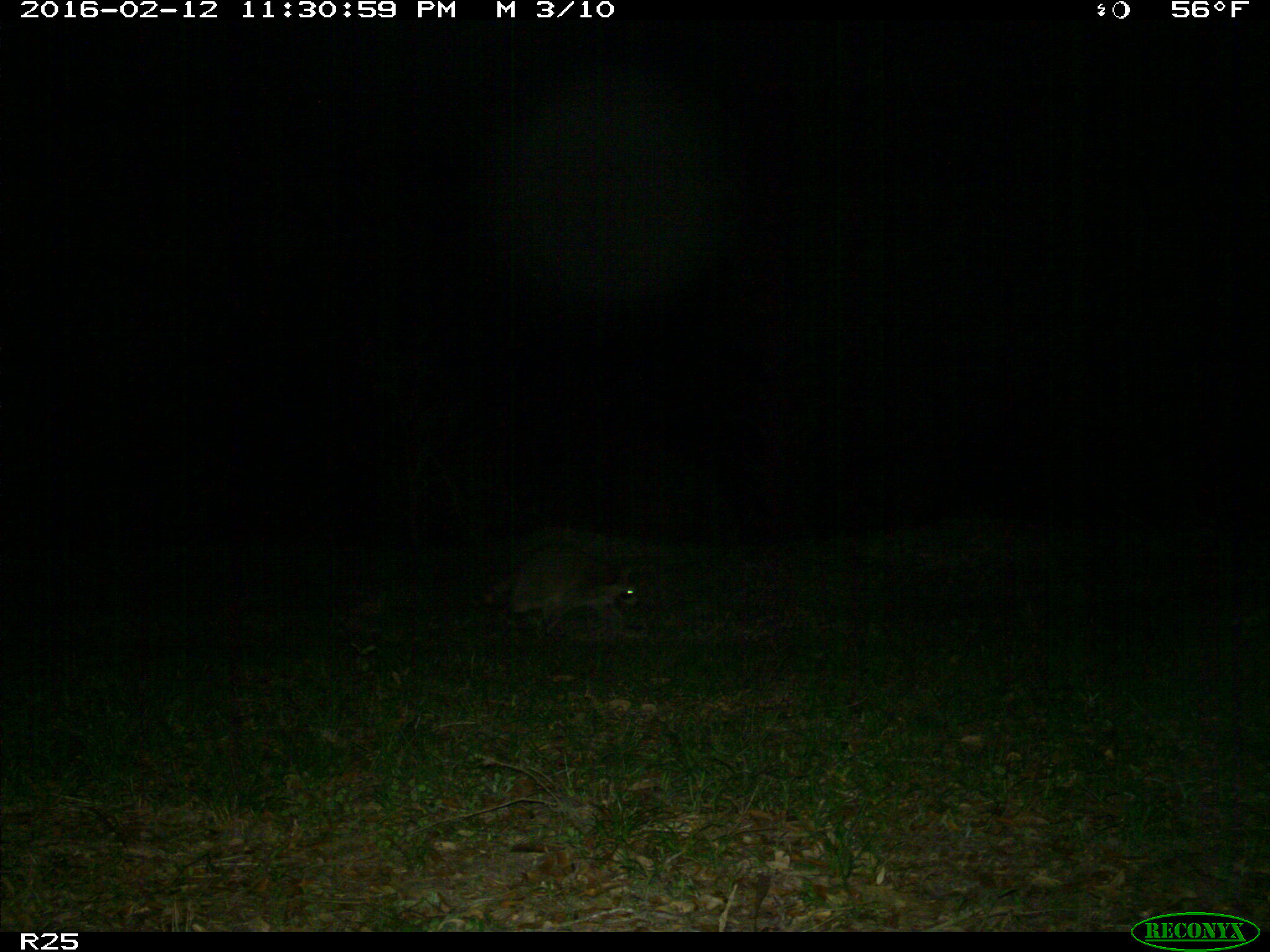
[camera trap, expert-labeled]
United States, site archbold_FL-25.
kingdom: Animalia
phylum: Chordata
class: Mammalia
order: Carnivora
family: Procyonidae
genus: Procyon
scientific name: Procyon lotor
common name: common raccoon